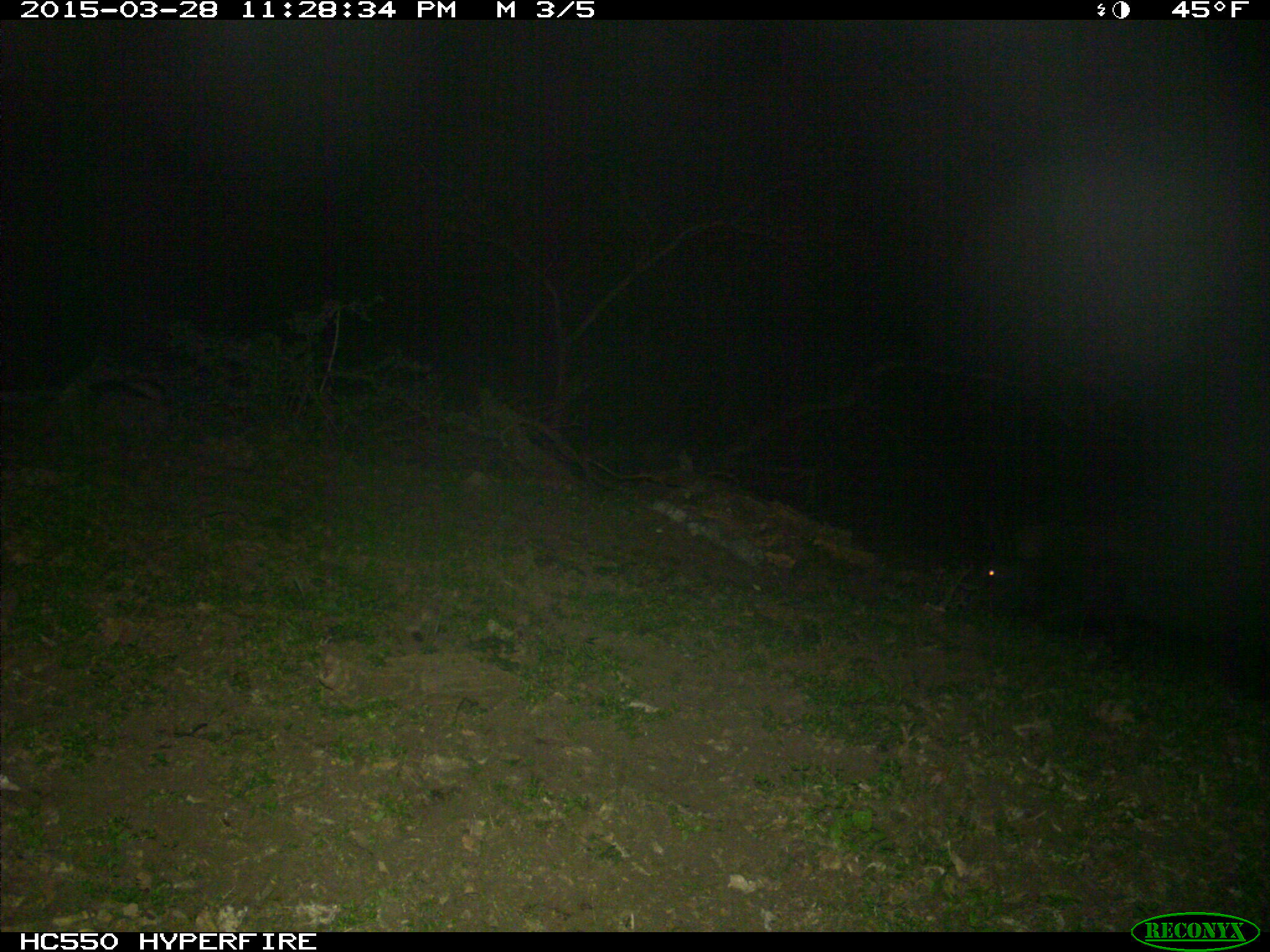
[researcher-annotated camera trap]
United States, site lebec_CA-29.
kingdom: Animalia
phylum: Chordata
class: Mammalia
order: Artiodactyla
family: Suidae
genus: Sus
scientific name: Sus scrofa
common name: wild boar